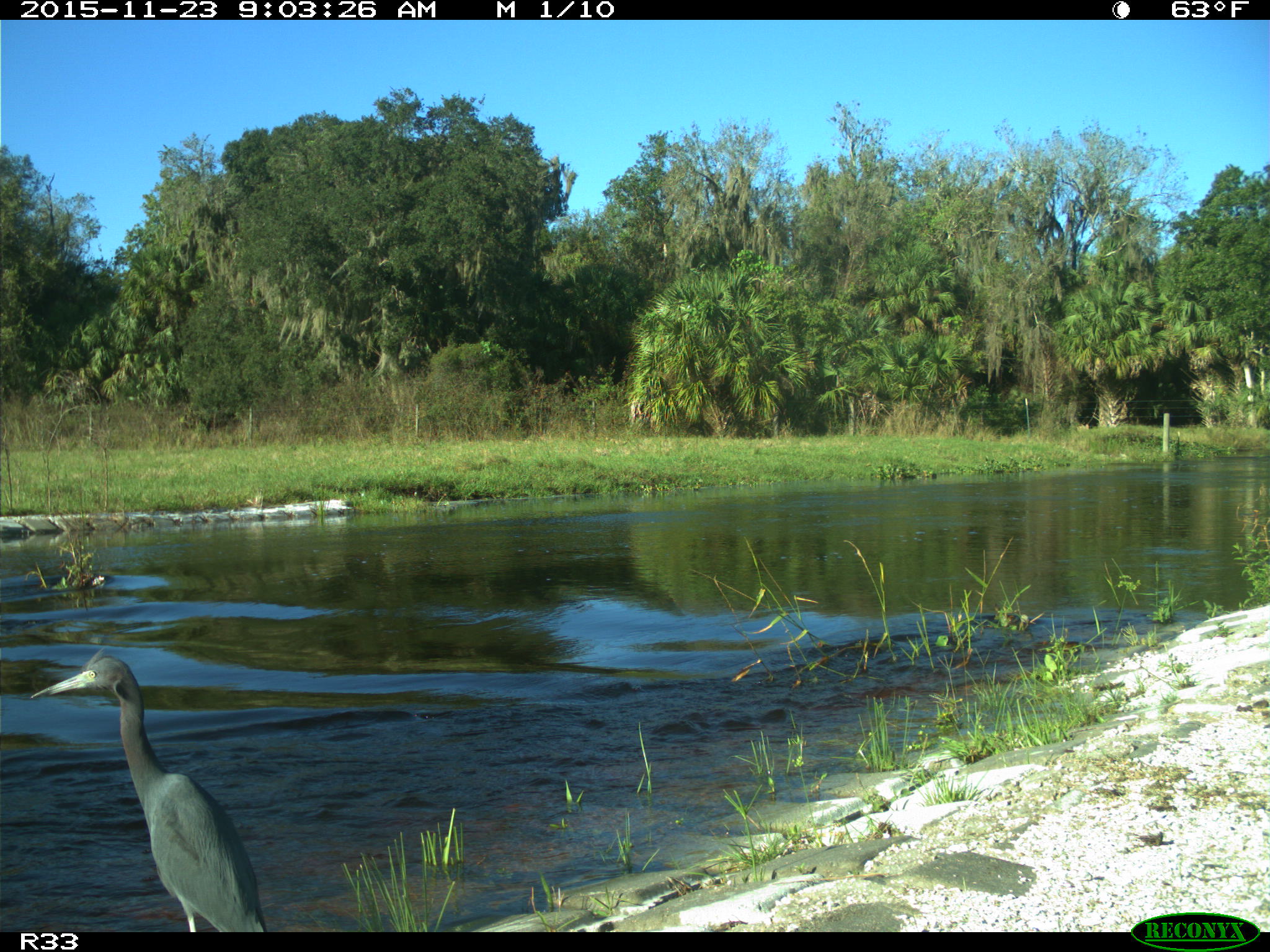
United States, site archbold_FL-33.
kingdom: Animalia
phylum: Chordata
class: Aves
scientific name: Aves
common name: birds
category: unidentified bird